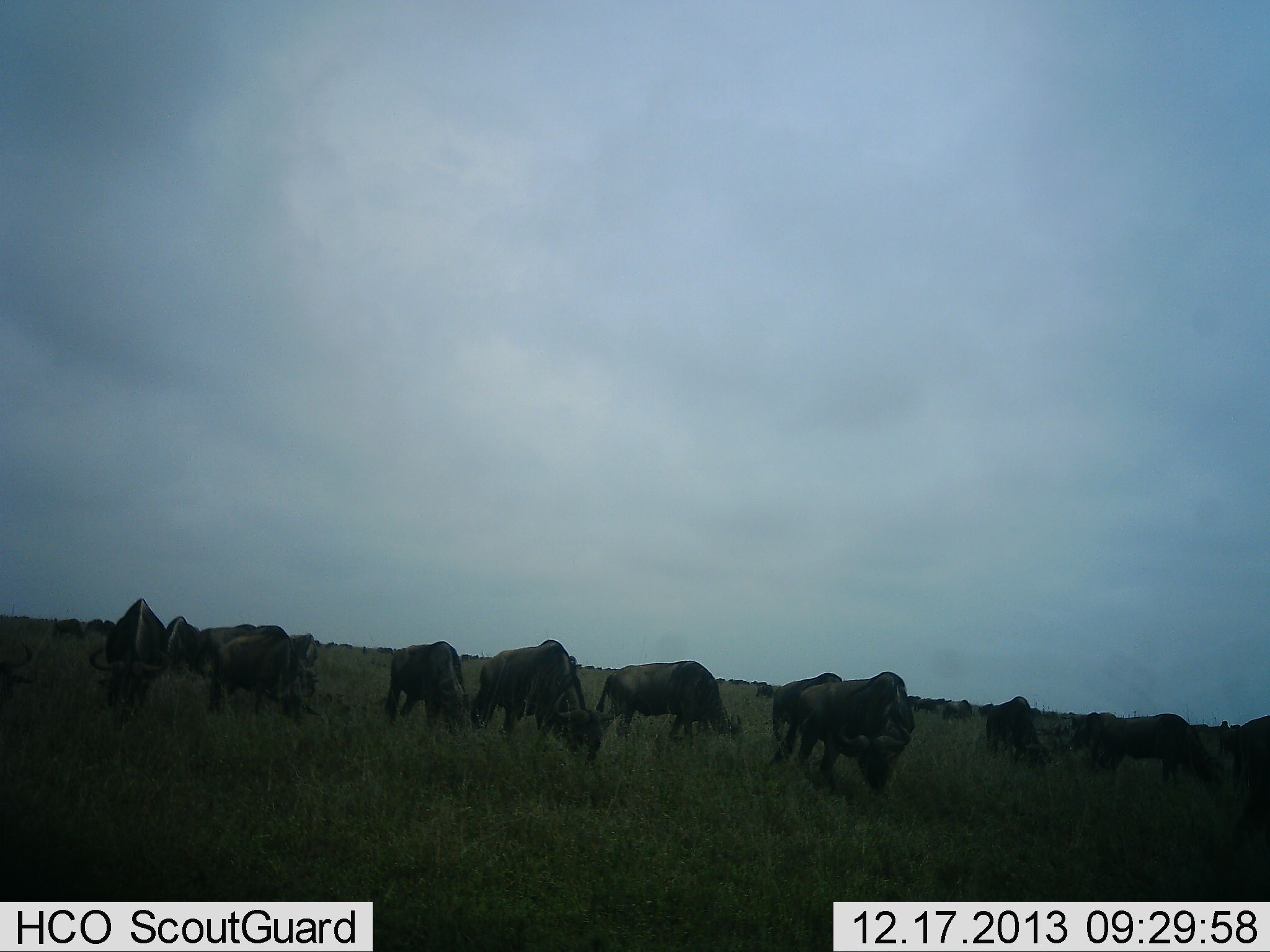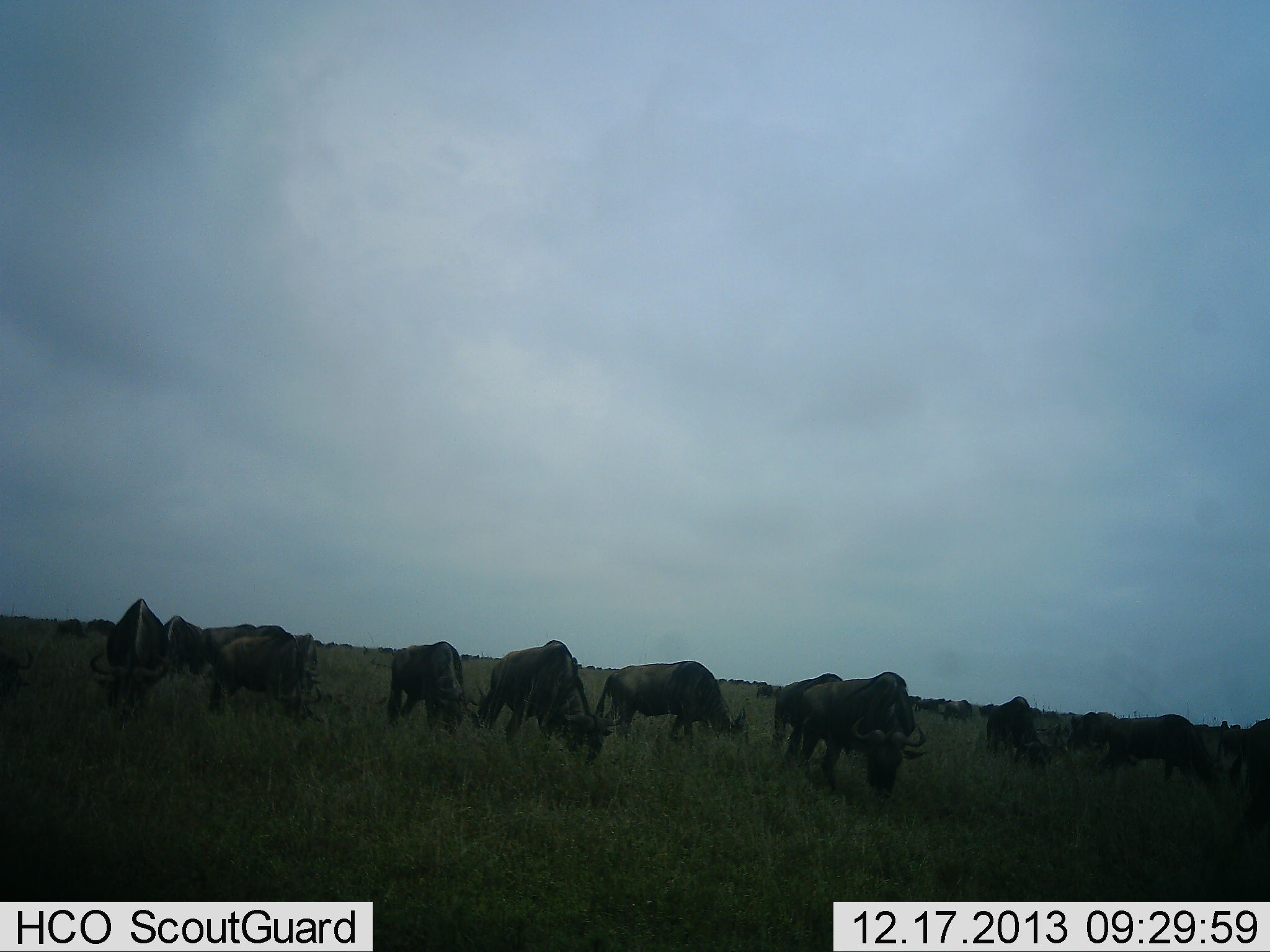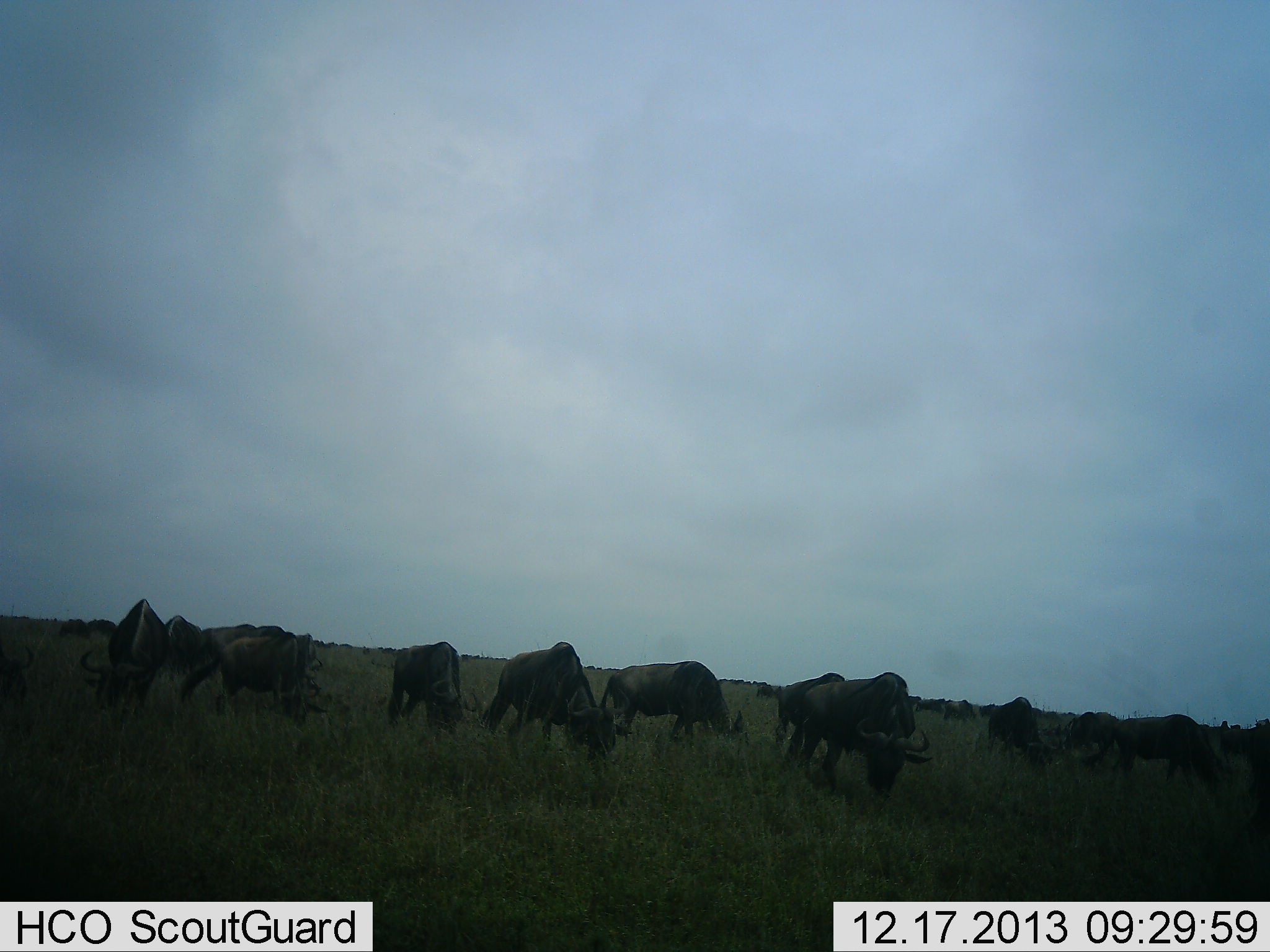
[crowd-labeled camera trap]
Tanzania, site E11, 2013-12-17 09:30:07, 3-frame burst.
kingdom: Animalia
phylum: Chordata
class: Mammalia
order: Artiodactyla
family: Bovidae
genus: Connochaetes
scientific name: Connochaetes taurinus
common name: blue wildebeest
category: wildebeest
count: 11-50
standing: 40%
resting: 0%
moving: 20%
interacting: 0%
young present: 0%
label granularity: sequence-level